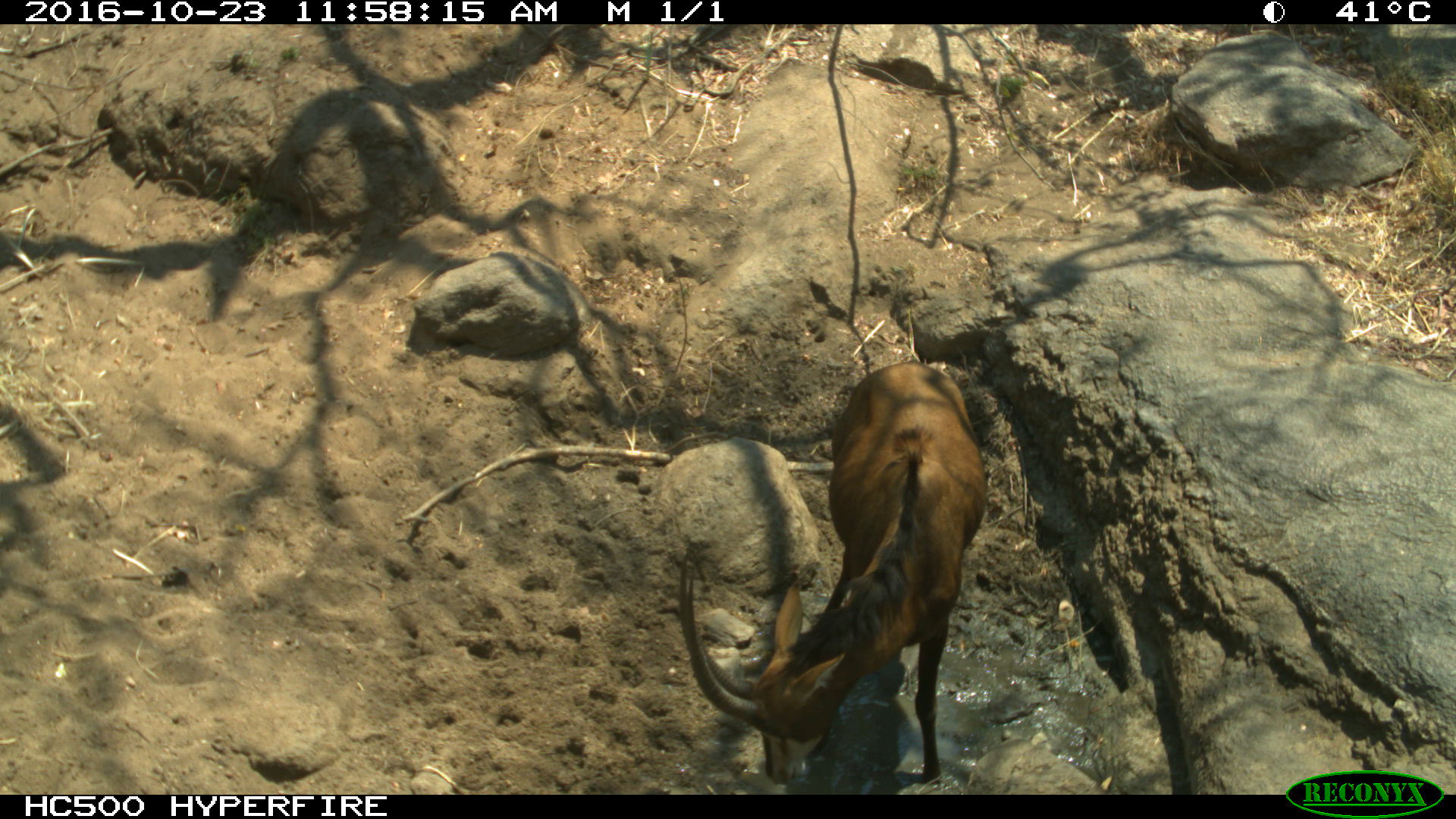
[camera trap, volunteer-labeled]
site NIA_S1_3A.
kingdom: Animalia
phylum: Chordata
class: Mammalia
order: Artiodactyla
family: Bovidae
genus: Hippotragus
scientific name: Hippotragus niger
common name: sable antelope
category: sable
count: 1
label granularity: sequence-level